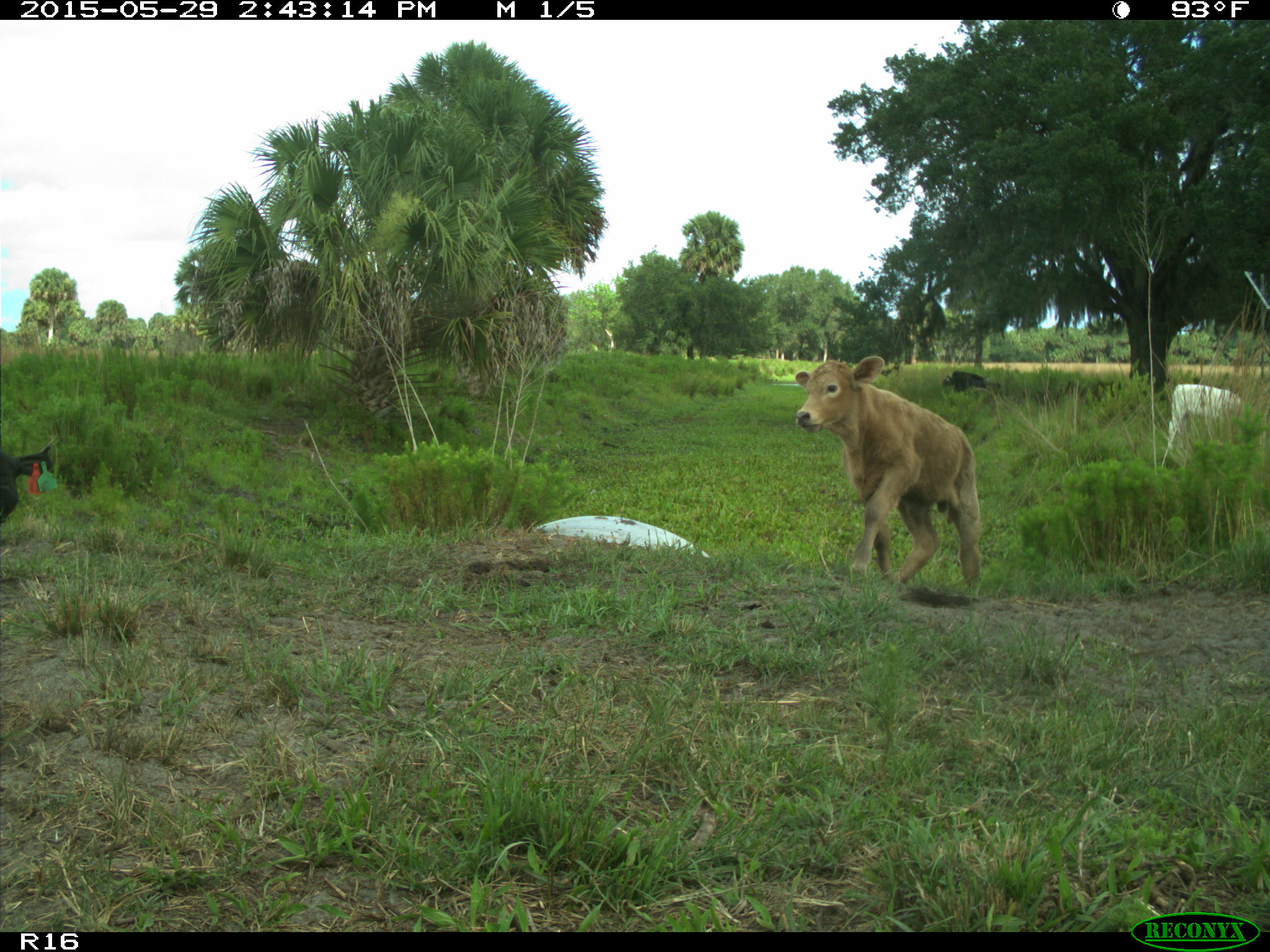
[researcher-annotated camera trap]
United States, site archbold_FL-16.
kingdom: Animalia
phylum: Chordata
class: Mammalia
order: Artiodactyla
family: Bovidae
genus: Bos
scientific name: Bos taurus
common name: domestic cow